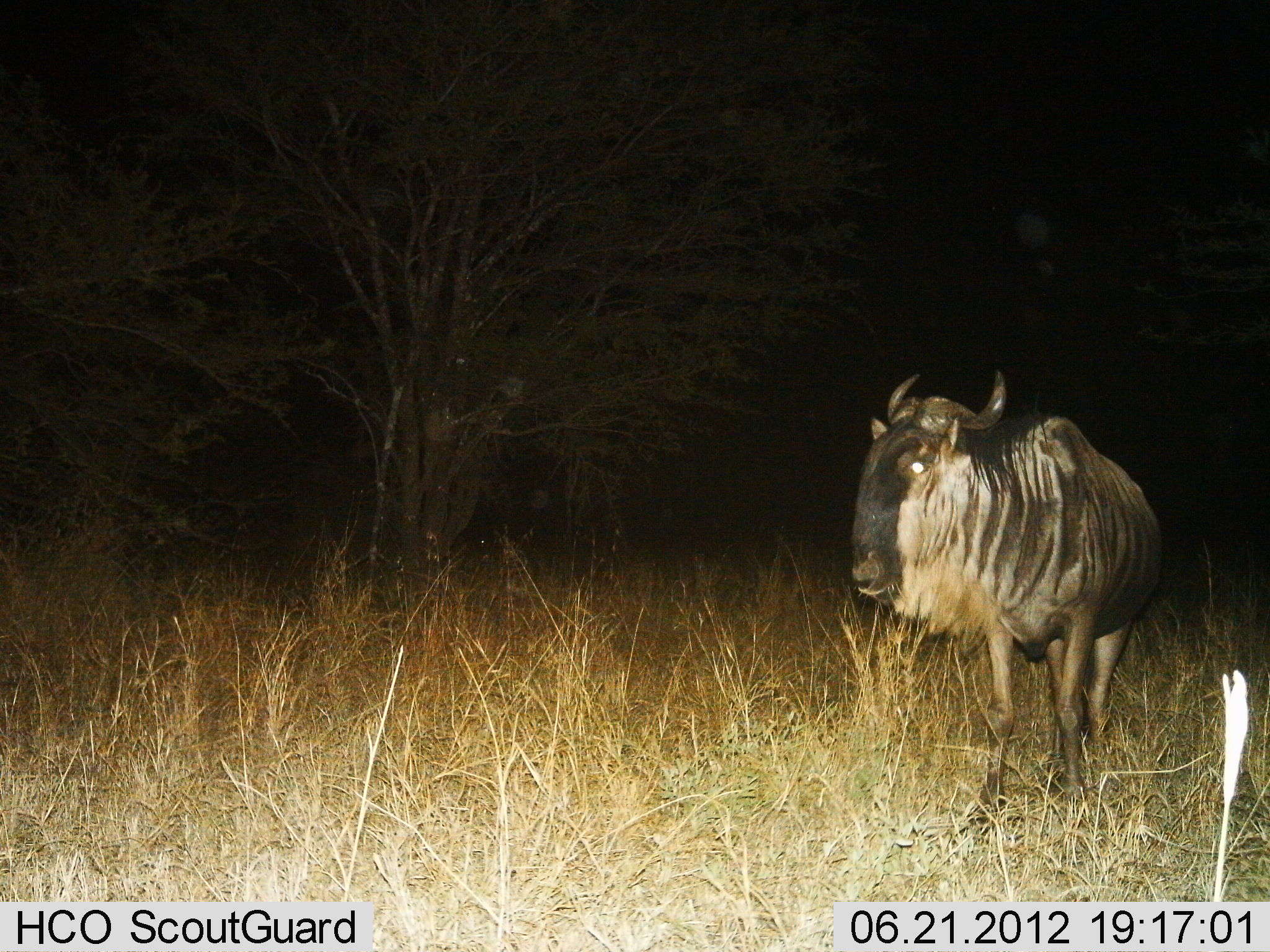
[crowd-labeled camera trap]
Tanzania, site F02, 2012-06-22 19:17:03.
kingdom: Animalia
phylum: Chordata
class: Mammalia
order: Artiodactyla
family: Bovidae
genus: Connochaetes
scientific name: Connochaetes taurinus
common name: blue wildebeest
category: wildebeest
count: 1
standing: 90%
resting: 0%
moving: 10%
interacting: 0%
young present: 0%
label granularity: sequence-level